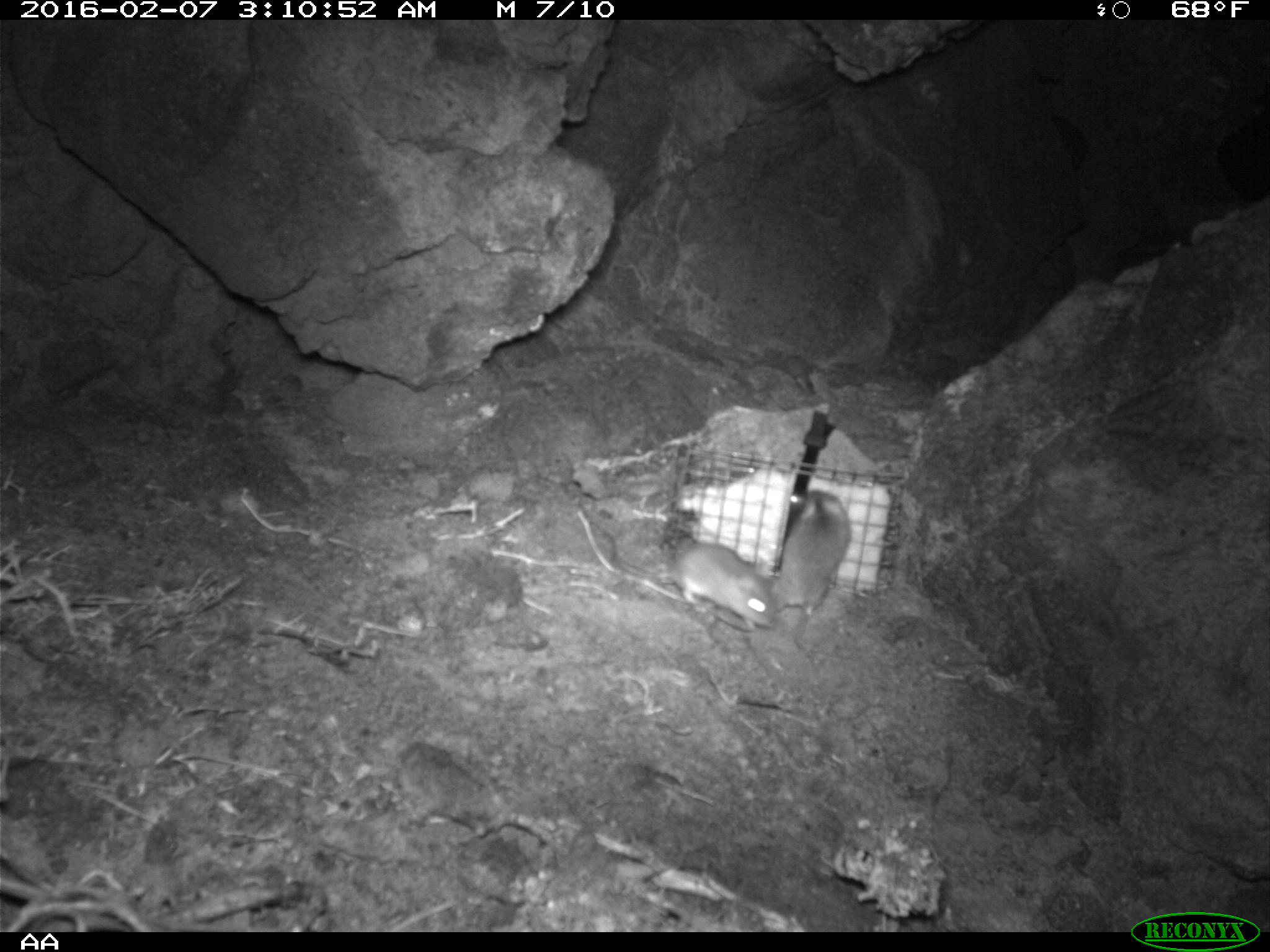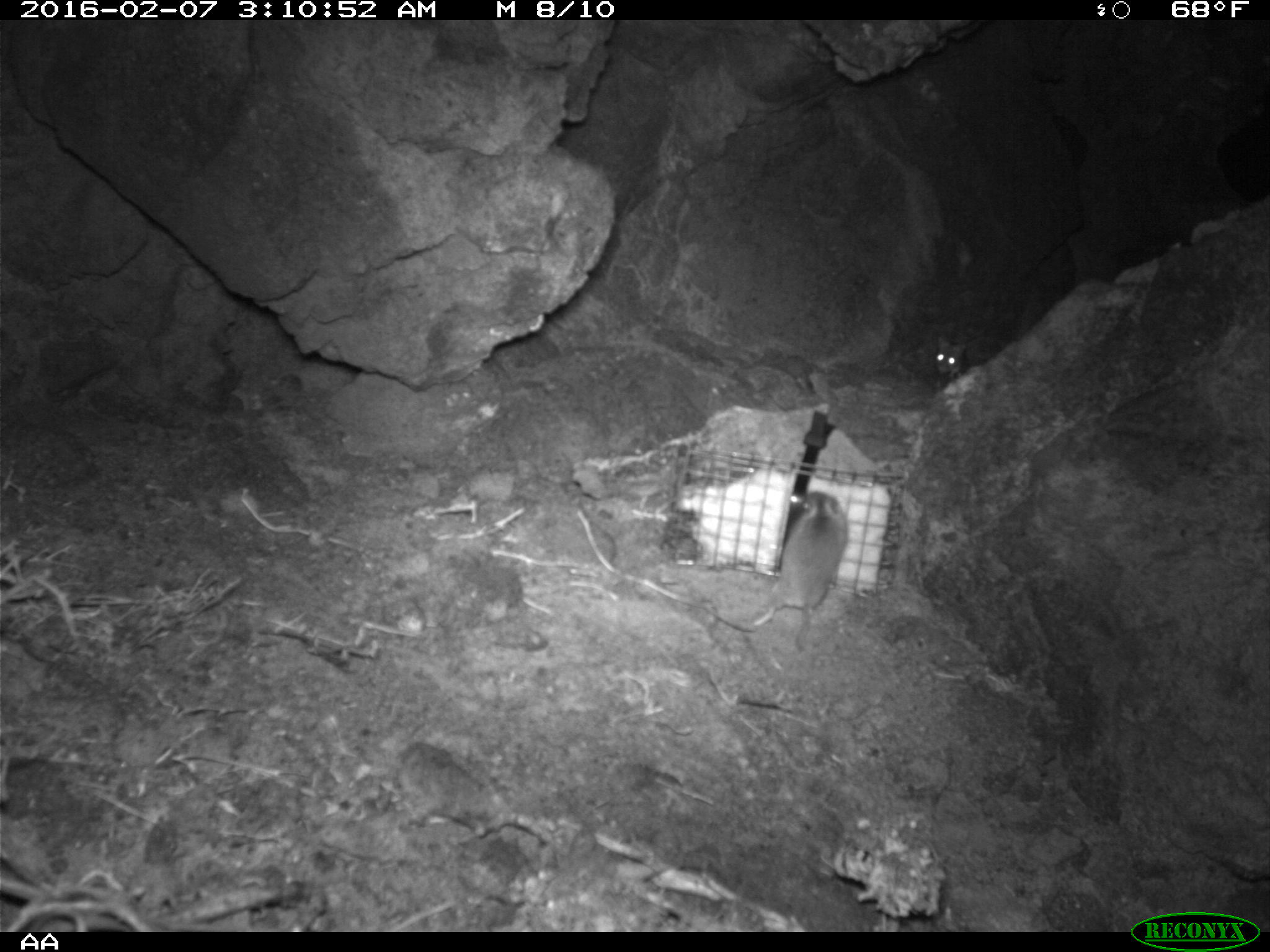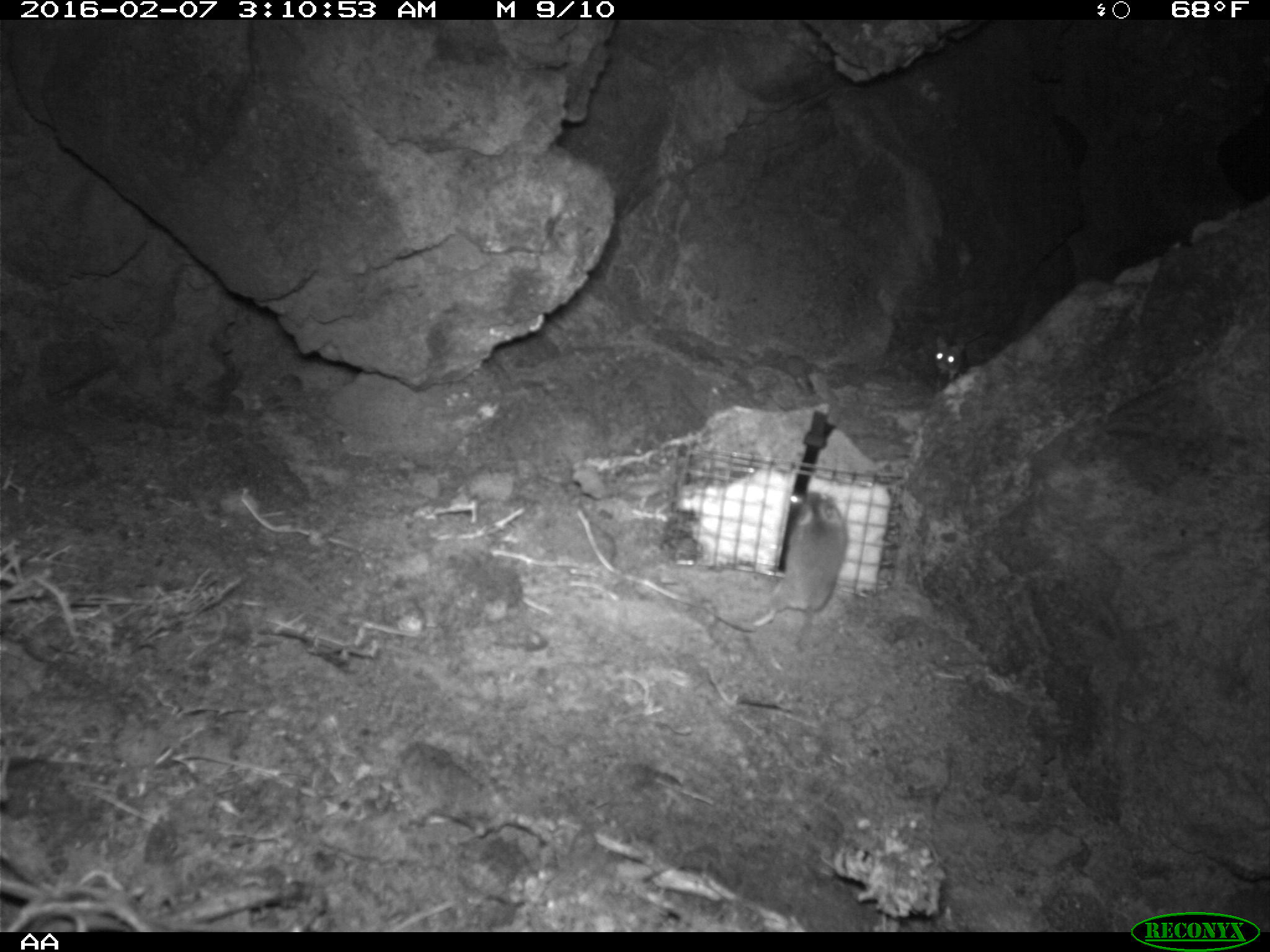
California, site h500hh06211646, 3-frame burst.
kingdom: Animalia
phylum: Chordata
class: Mammalia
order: Rodentia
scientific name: Rodentia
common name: rodent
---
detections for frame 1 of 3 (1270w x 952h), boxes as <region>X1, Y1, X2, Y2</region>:
rodent: <region>770, 490, 852, 650</region>; <region>667, 541, 780, 629</region>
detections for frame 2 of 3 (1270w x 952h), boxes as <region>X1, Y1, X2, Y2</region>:
rodent: <region>703, 490, 849, 646</region>; <region>925, 341, 963, 381</region>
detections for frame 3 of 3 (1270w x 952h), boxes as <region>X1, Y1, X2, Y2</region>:
rodent: <region>749, 491, 848, 664</region>; <region>930, 333, 966, 397</region>